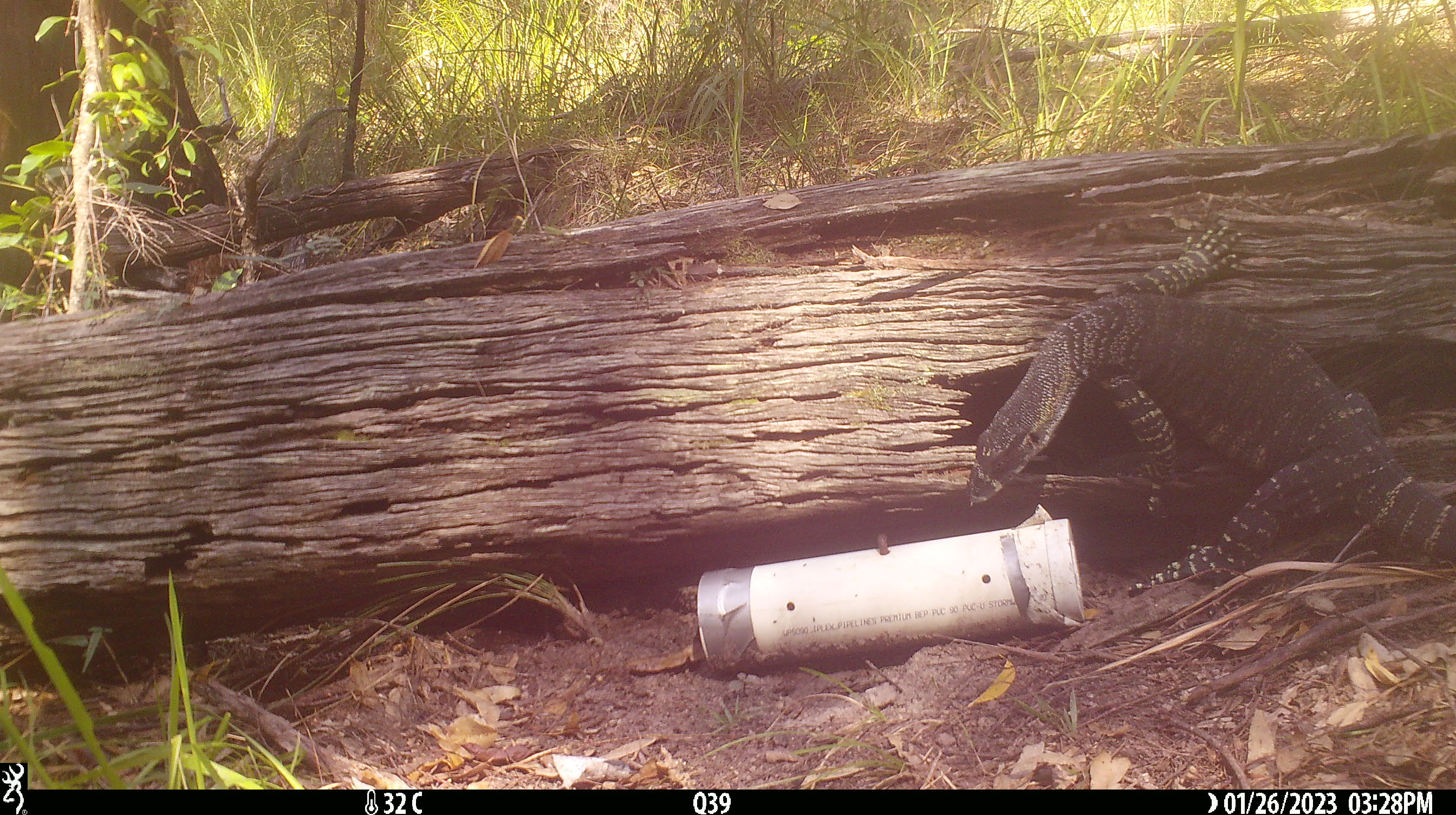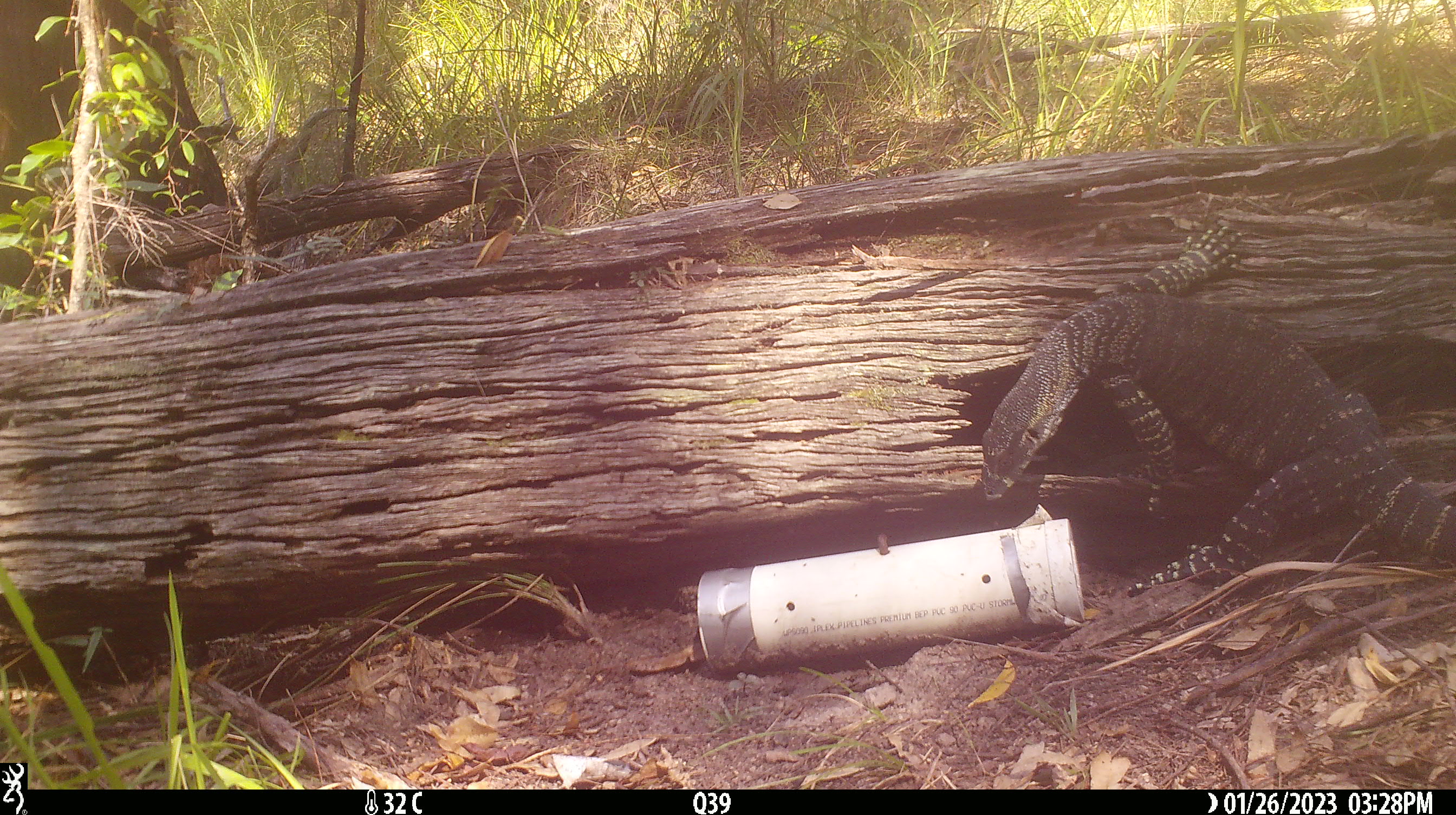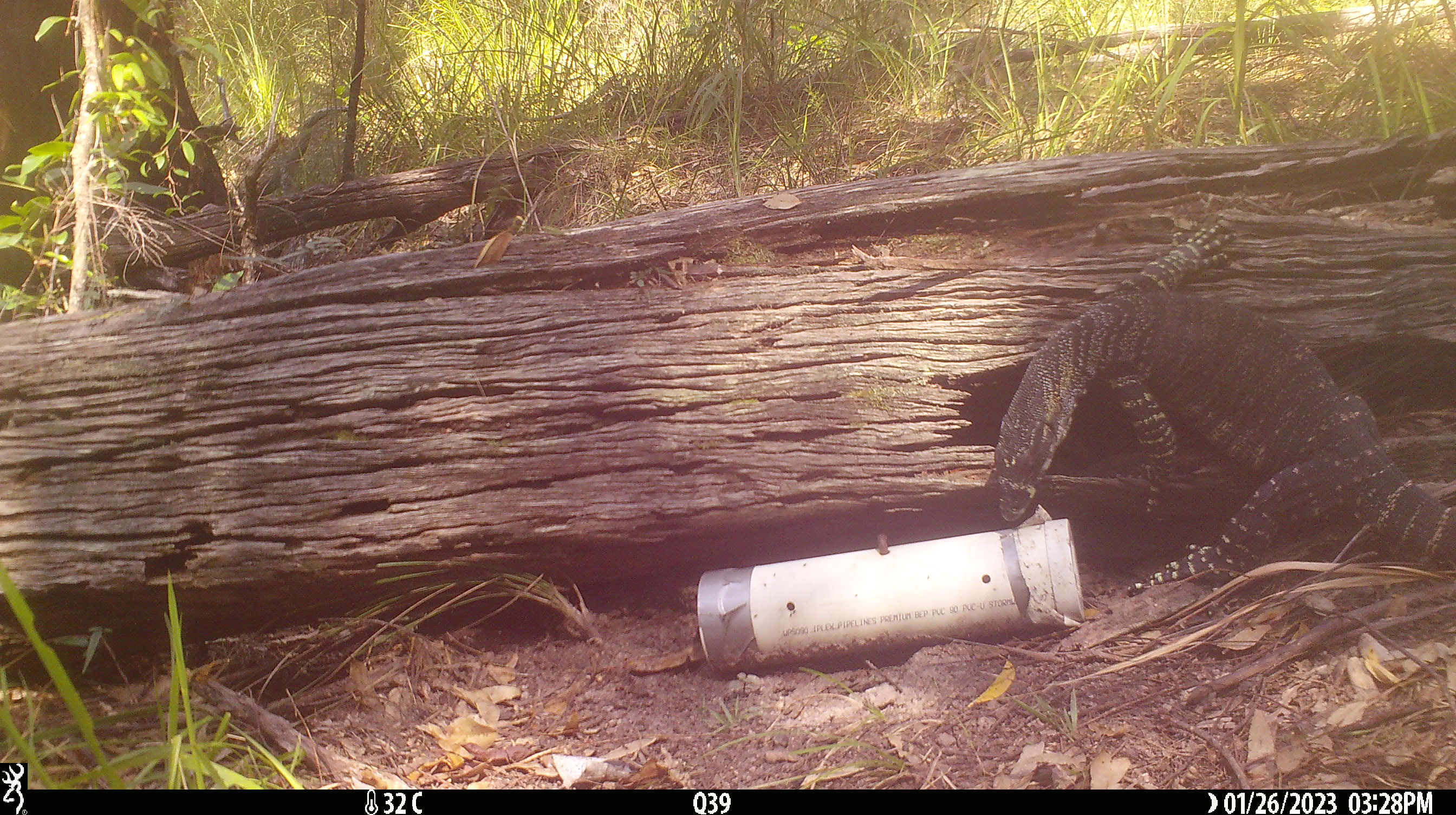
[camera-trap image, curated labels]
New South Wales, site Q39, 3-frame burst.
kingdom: Animalia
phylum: Chordata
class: Reptilia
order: Squamata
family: Varanidae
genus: Varanus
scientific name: Varanus varius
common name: lace monitor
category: goanna